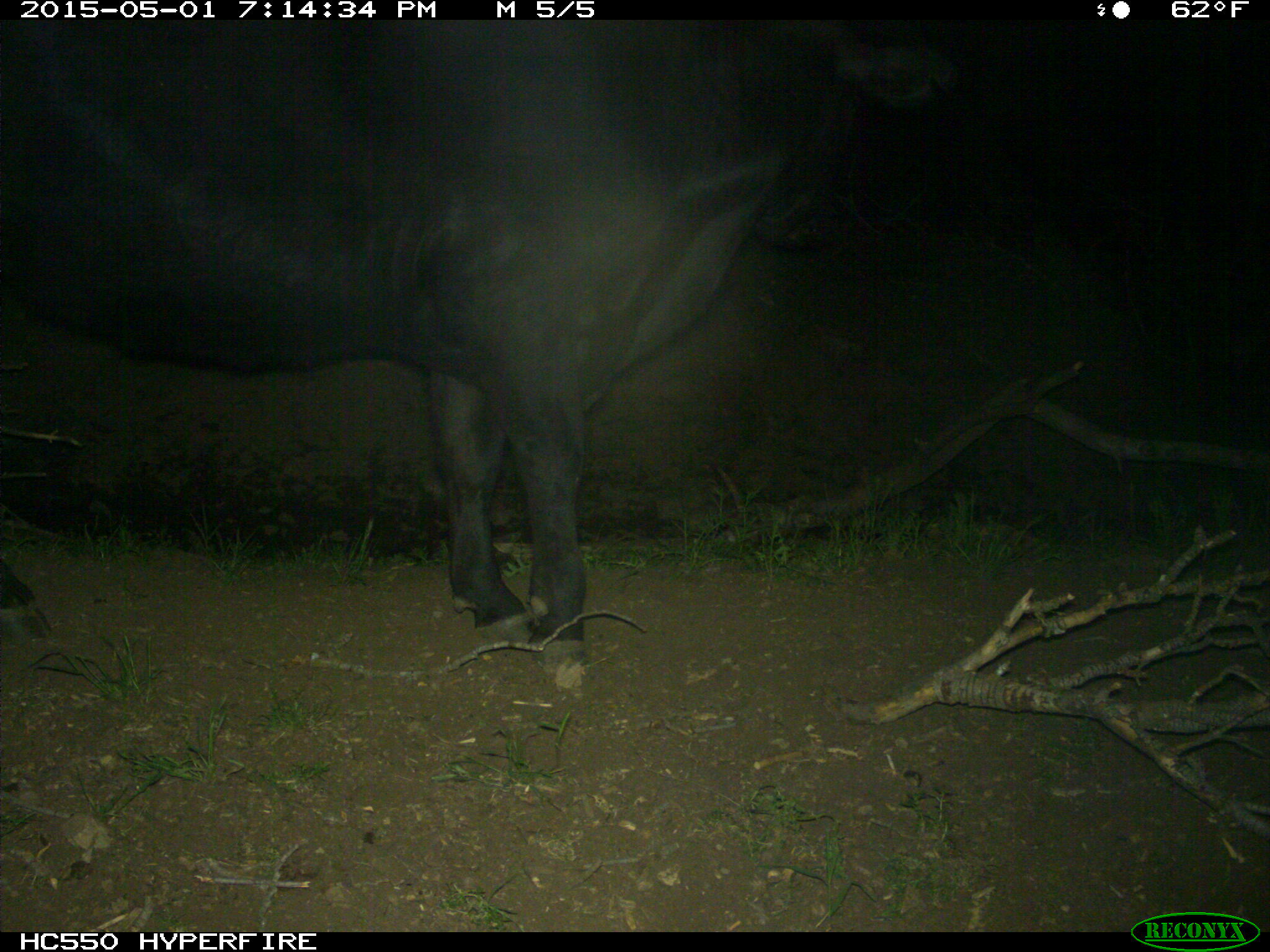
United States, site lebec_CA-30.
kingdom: Animalia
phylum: Chordata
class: Mammalia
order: Artiodactyla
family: Bovidae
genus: Bos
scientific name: Bos taurus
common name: domestic cow